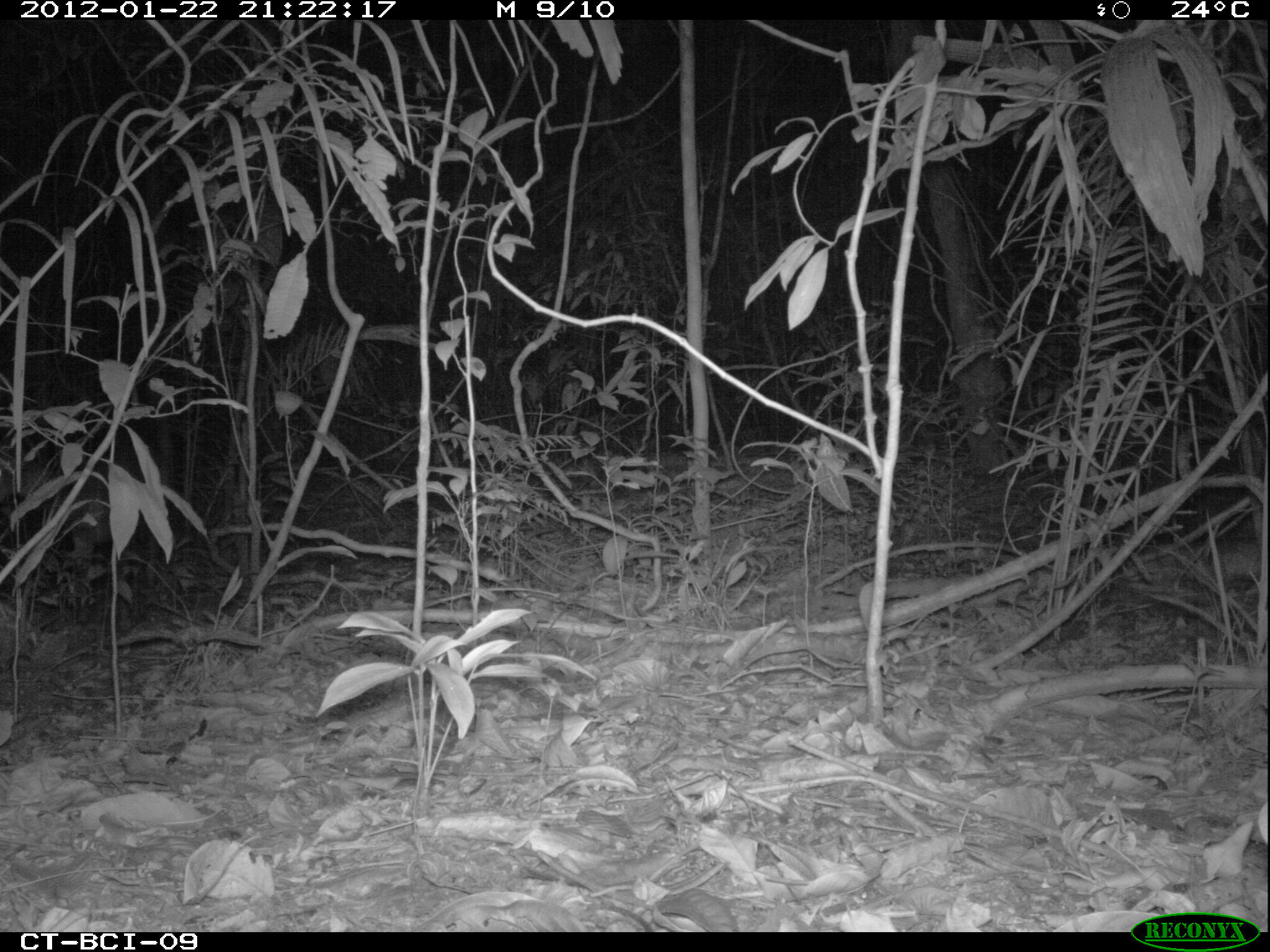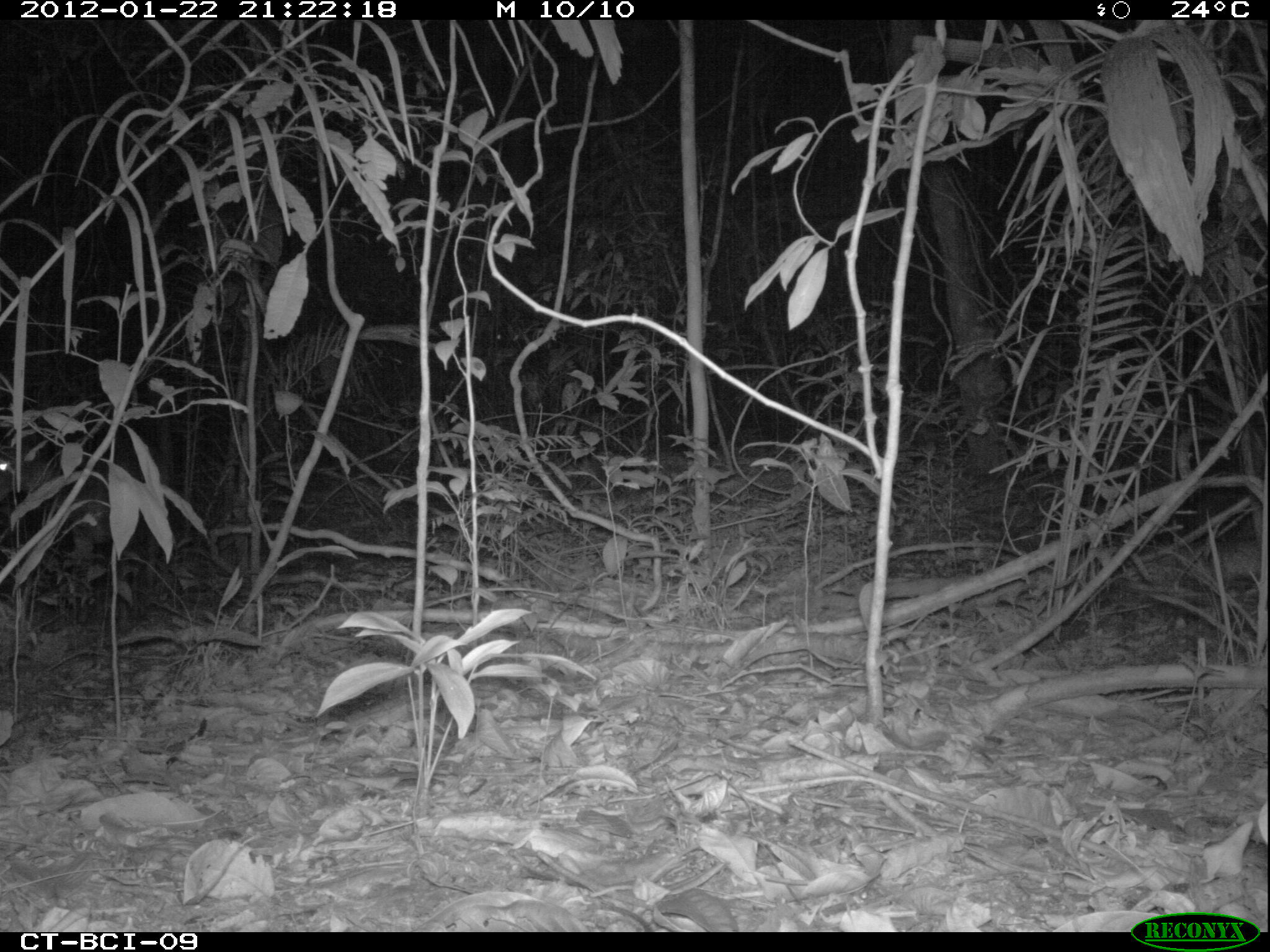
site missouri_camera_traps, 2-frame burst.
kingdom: Animalia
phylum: Chordata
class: Mammalia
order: Artiodactyla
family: Cervidae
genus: Mazama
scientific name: Mazama americana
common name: red brocket deer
Red brocket deer (Mazama americana). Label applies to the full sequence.